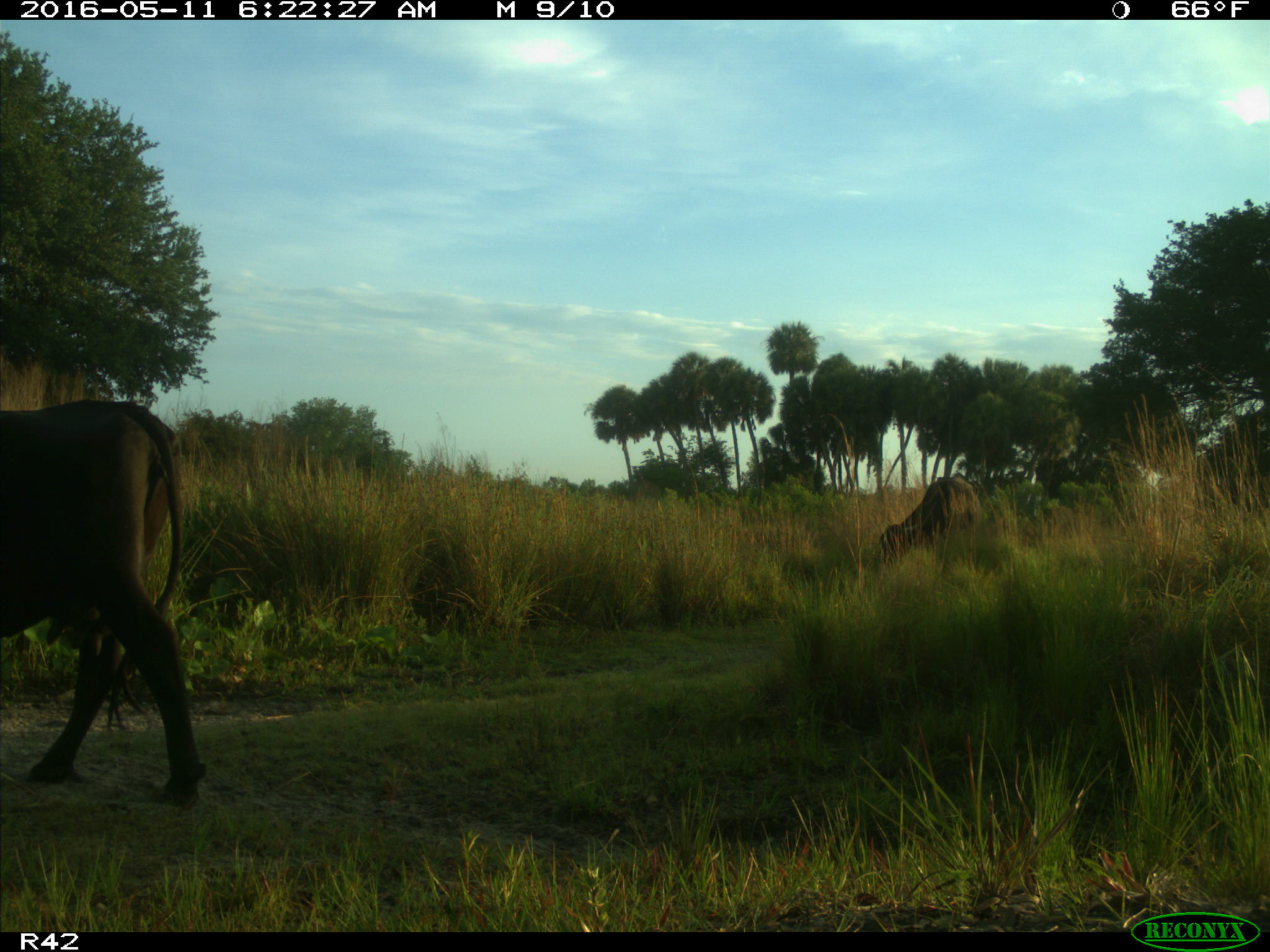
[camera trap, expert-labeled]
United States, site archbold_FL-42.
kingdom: Animalia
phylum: Chordata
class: Mammalia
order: Artiodactyla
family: Bovidae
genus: Bos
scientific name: Bos taurus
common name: domestic cow